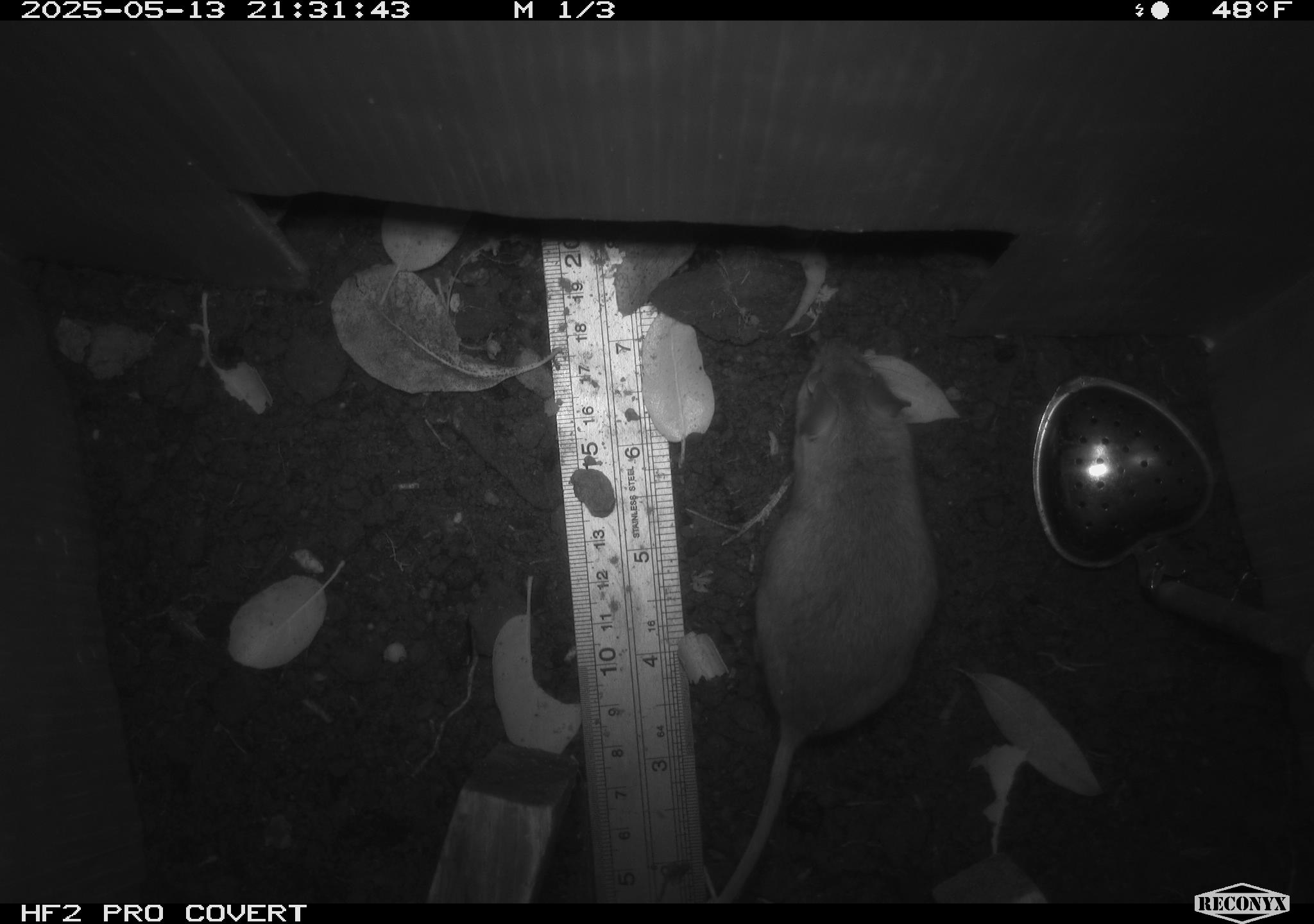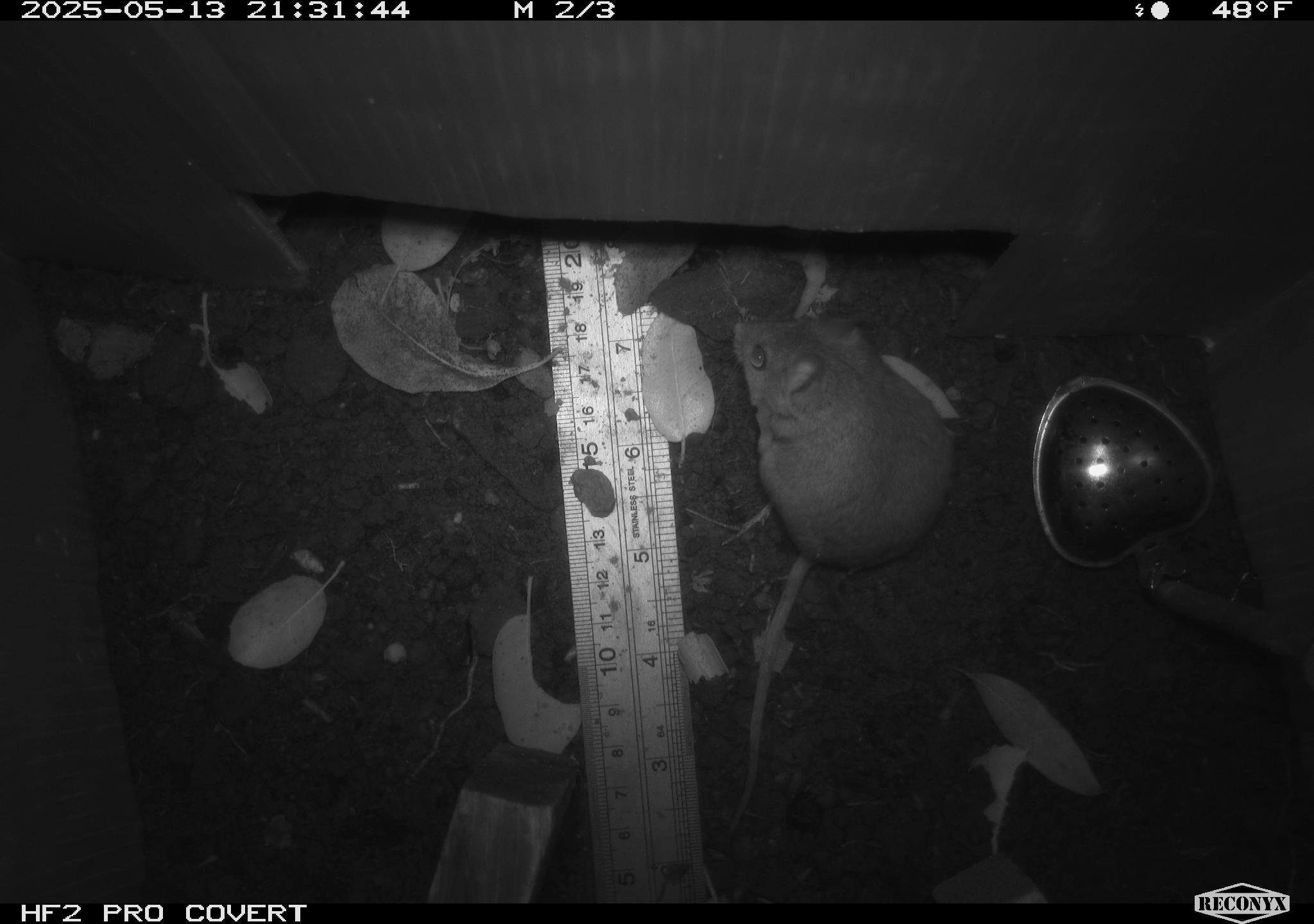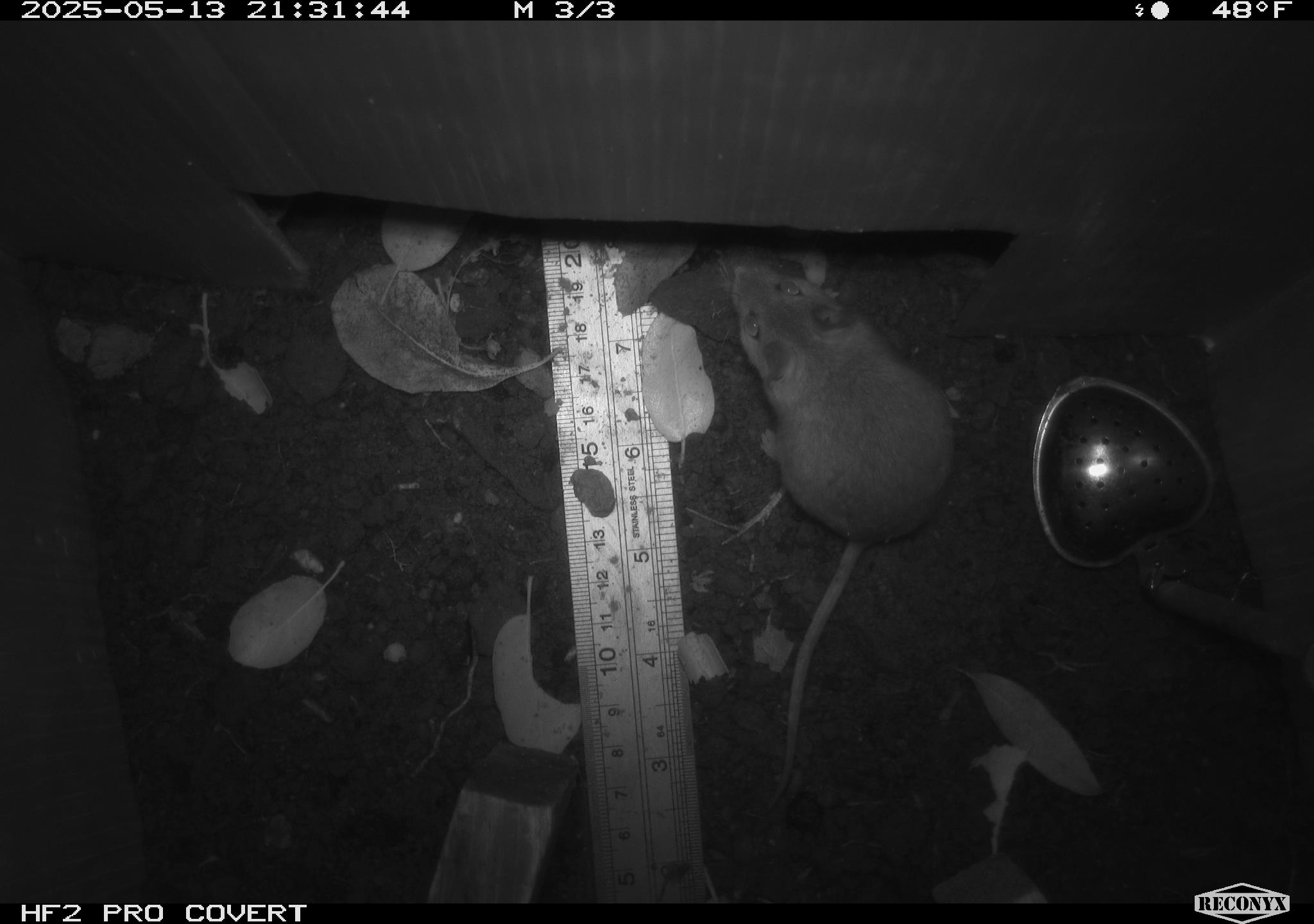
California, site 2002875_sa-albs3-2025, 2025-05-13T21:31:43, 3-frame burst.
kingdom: Animalia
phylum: Chordata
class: Mammalia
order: Rodentia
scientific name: Rodentia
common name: mouse species